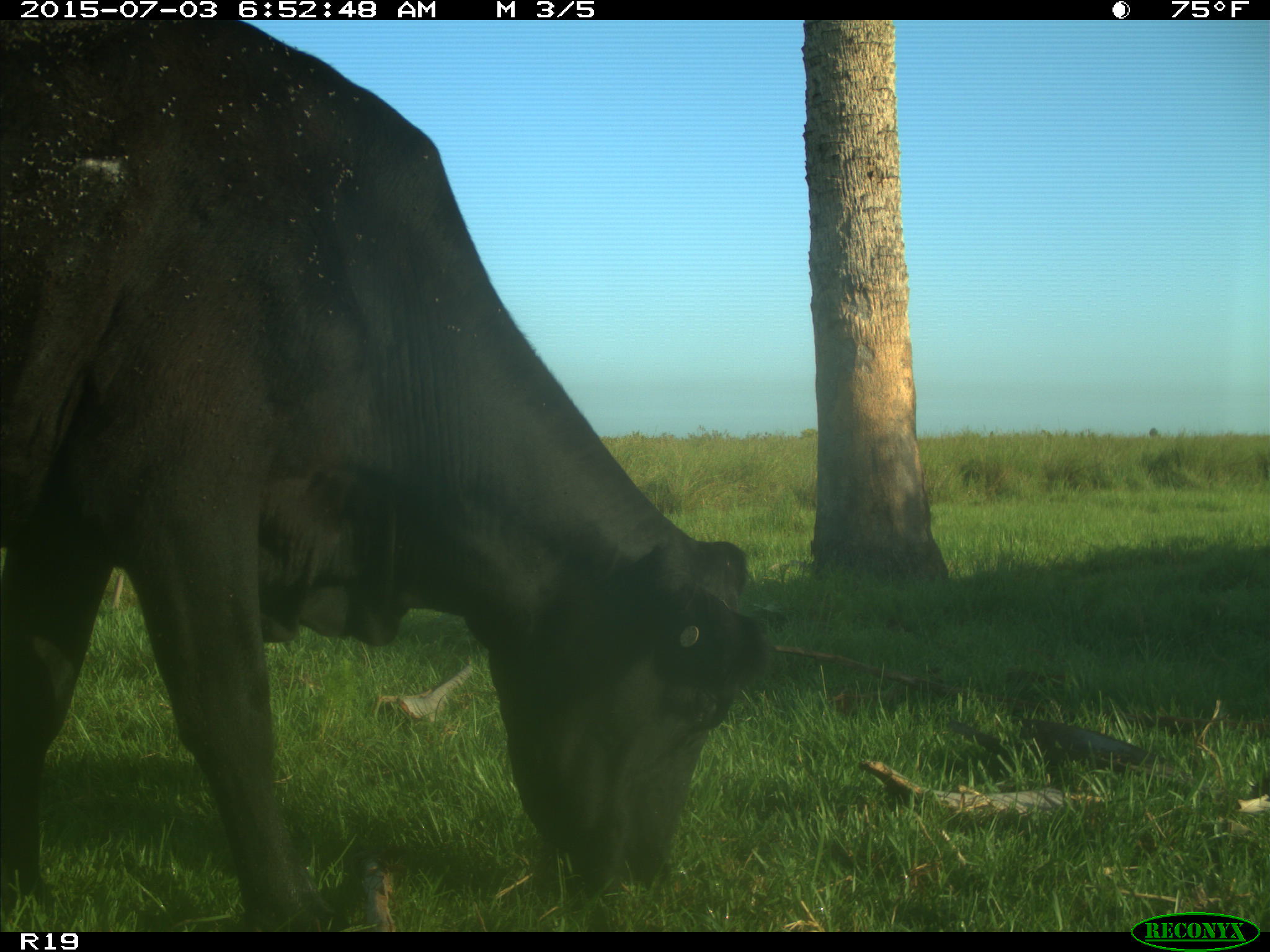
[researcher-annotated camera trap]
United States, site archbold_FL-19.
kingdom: Animalia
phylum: Chordata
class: Mammalia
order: Artiodactyla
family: Bovidae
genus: Bos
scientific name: Bos taurus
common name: domestic cow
Bos taurus (domestic cow).